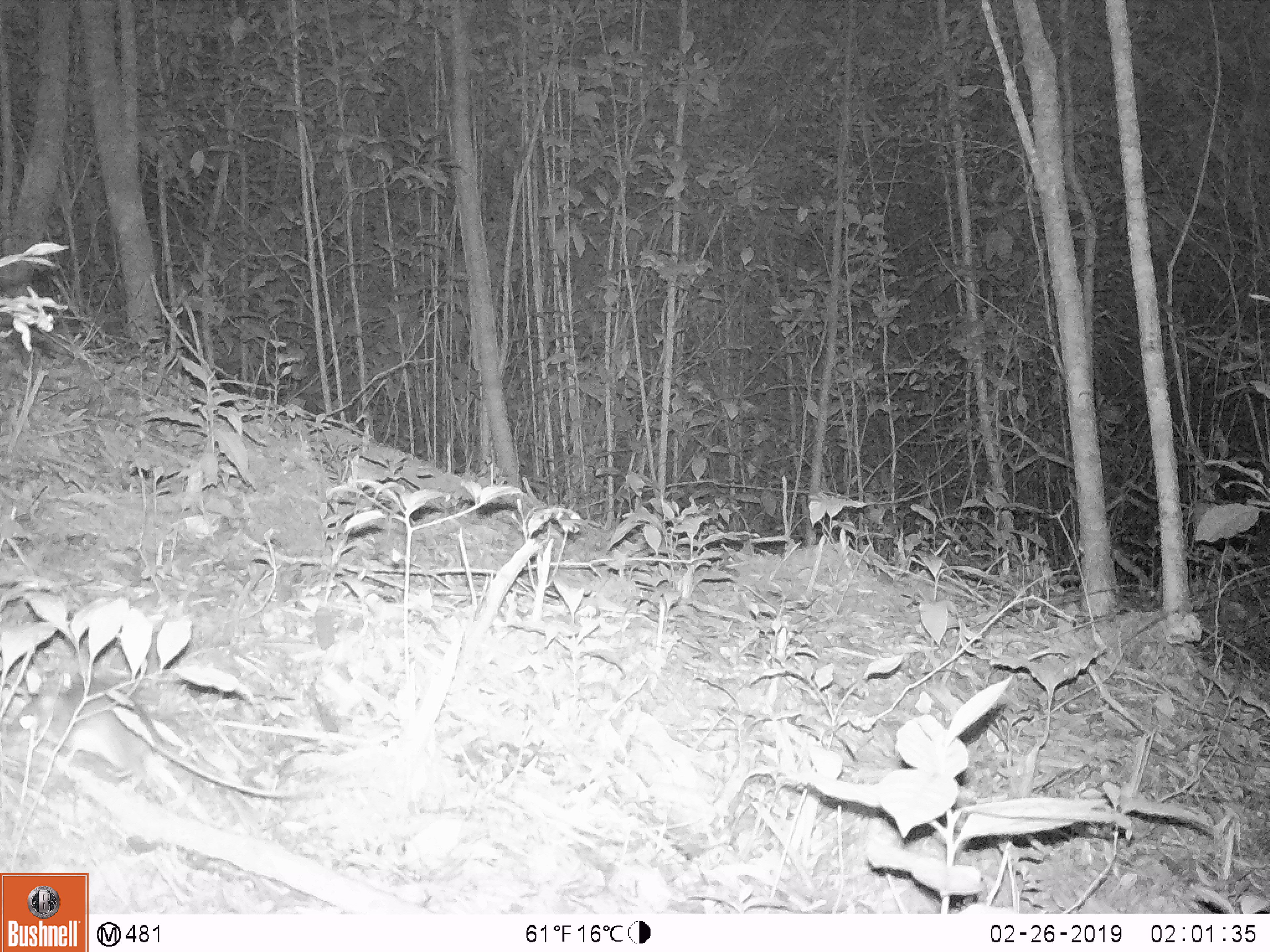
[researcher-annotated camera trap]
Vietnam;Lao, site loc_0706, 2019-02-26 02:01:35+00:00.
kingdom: Animalia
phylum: Chordata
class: Mammalia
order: Rodentia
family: Muridae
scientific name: Muridae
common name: old-world mice and rats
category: unidentified murid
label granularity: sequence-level